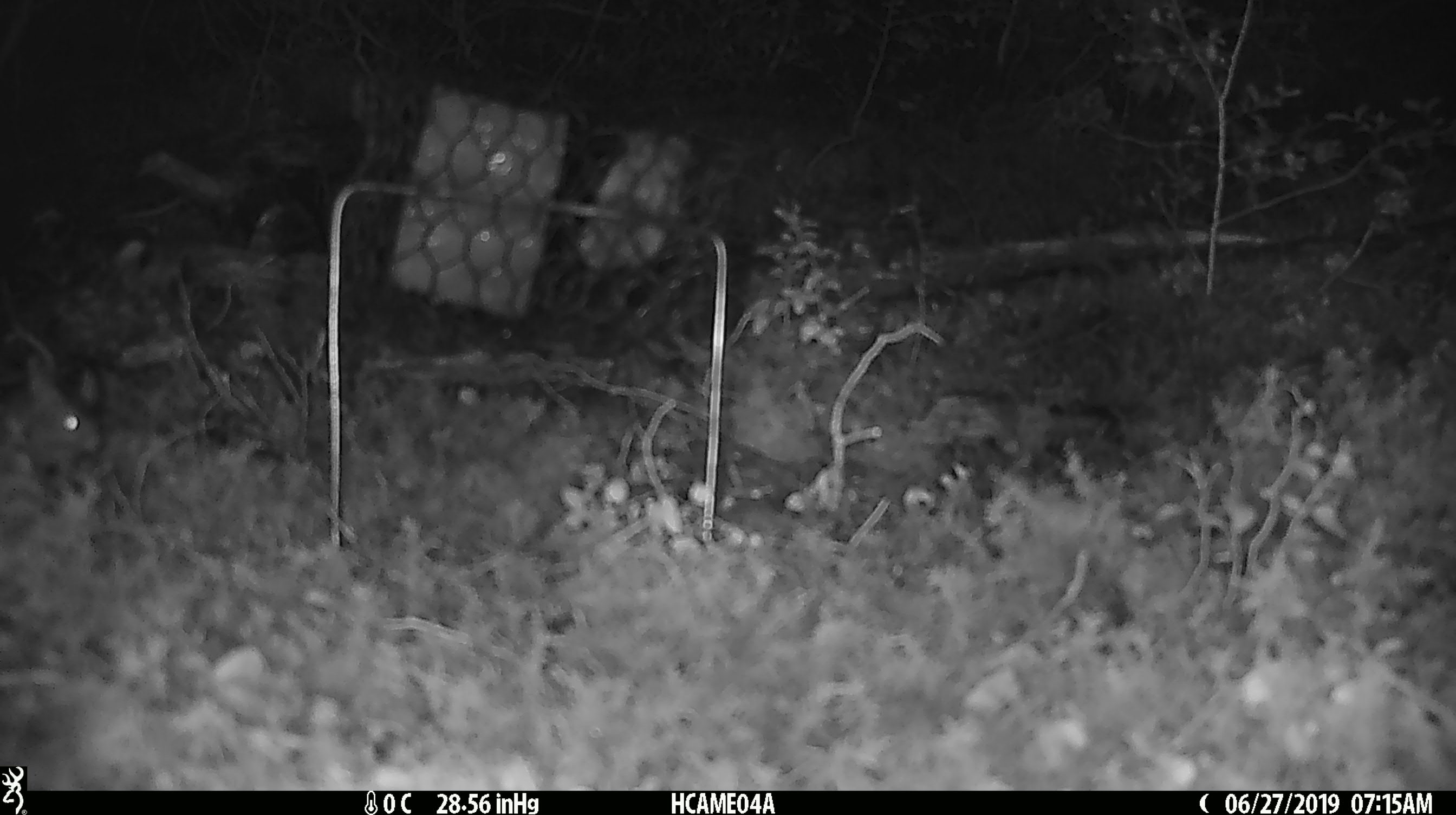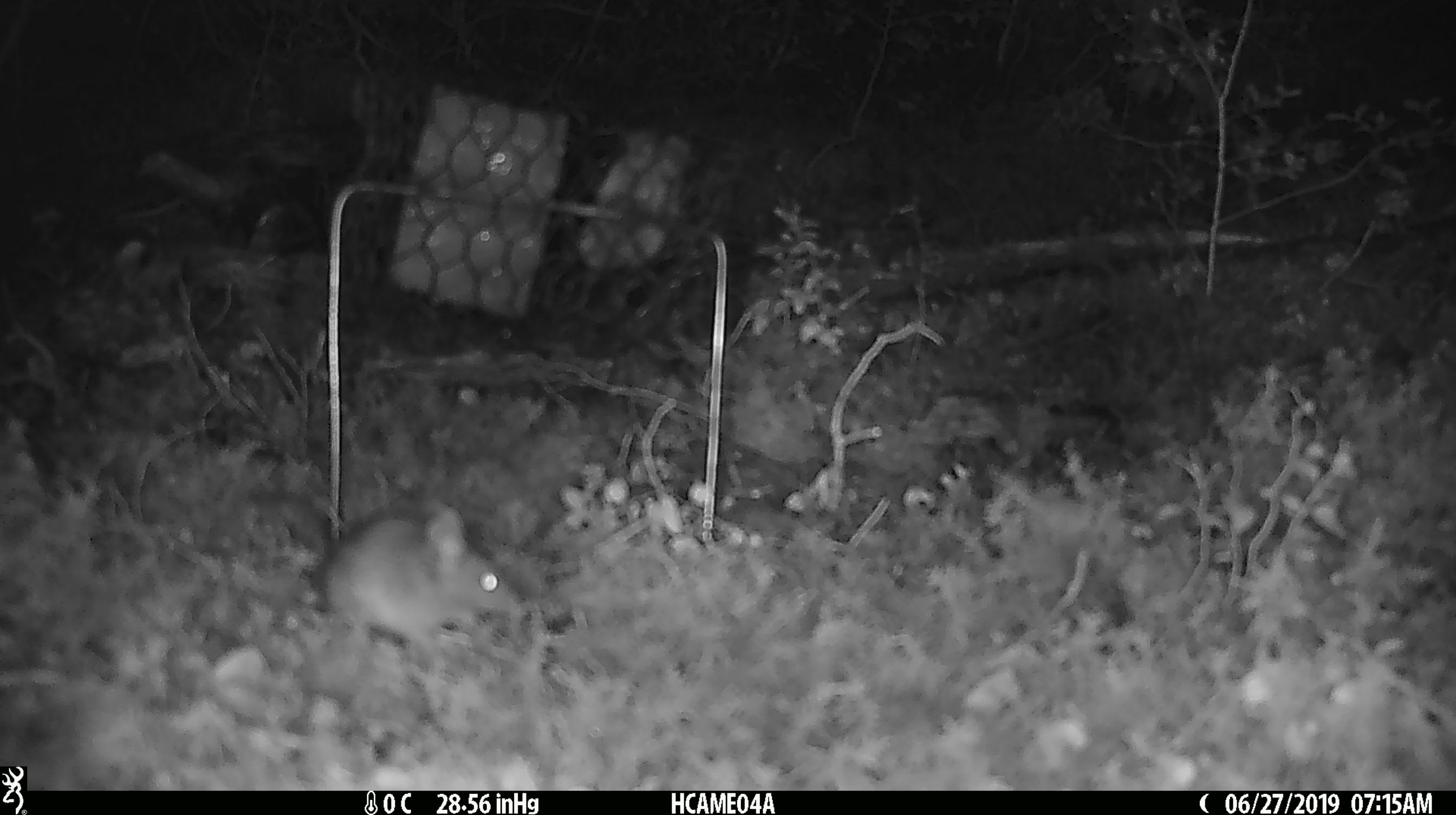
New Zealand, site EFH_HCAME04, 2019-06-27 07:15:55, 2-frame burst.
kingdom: Animalia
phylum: Chordata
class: Mammalia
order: Rodentia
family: Muridae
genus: Mus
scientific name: Mus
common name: mouse